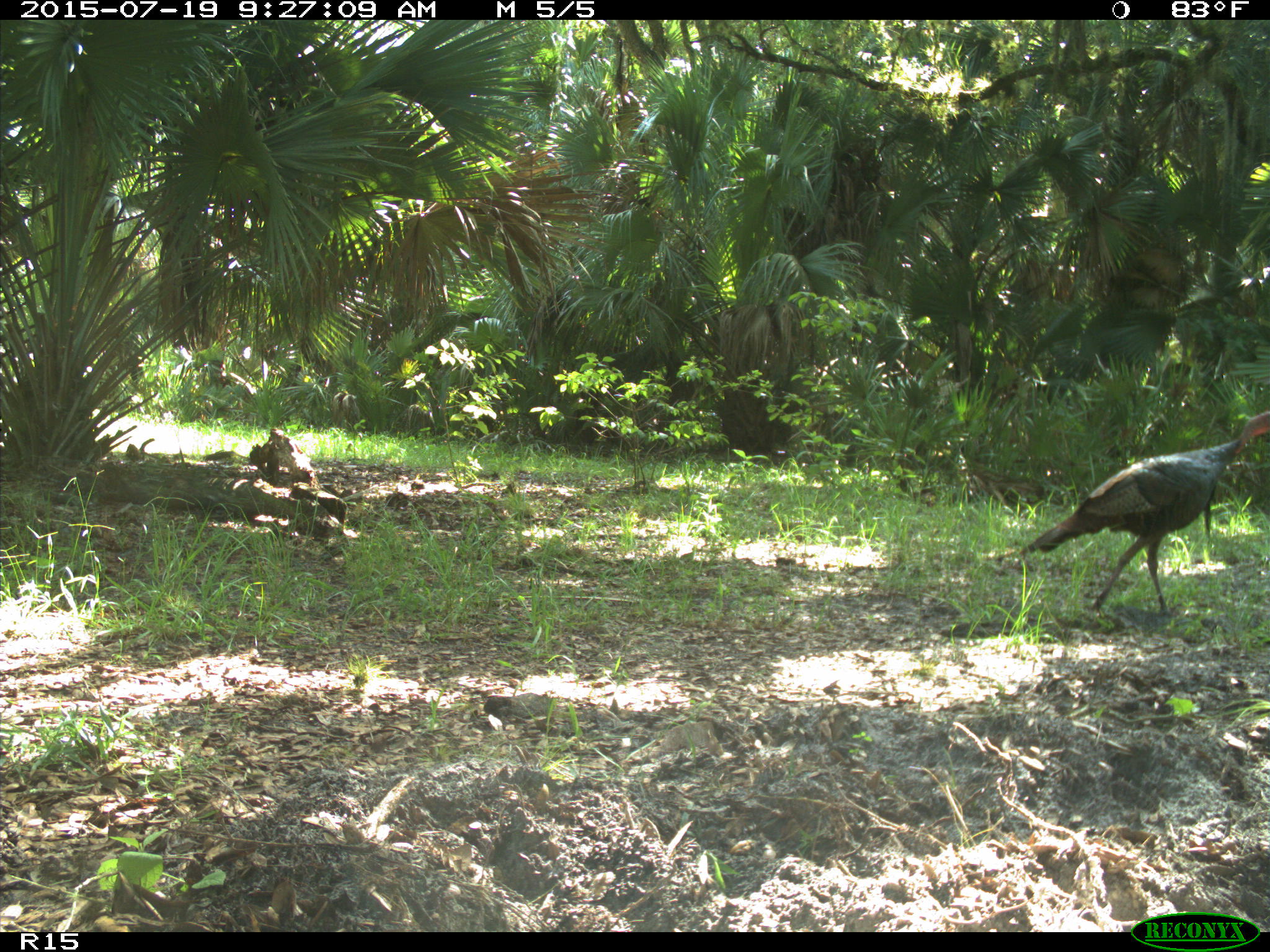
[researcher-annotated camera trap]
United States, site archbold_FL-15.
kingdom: Animalia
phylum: Chordata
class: Aves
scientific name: Aves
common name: birds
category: unidentified bird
Unidentified bird (birds) (Aves).